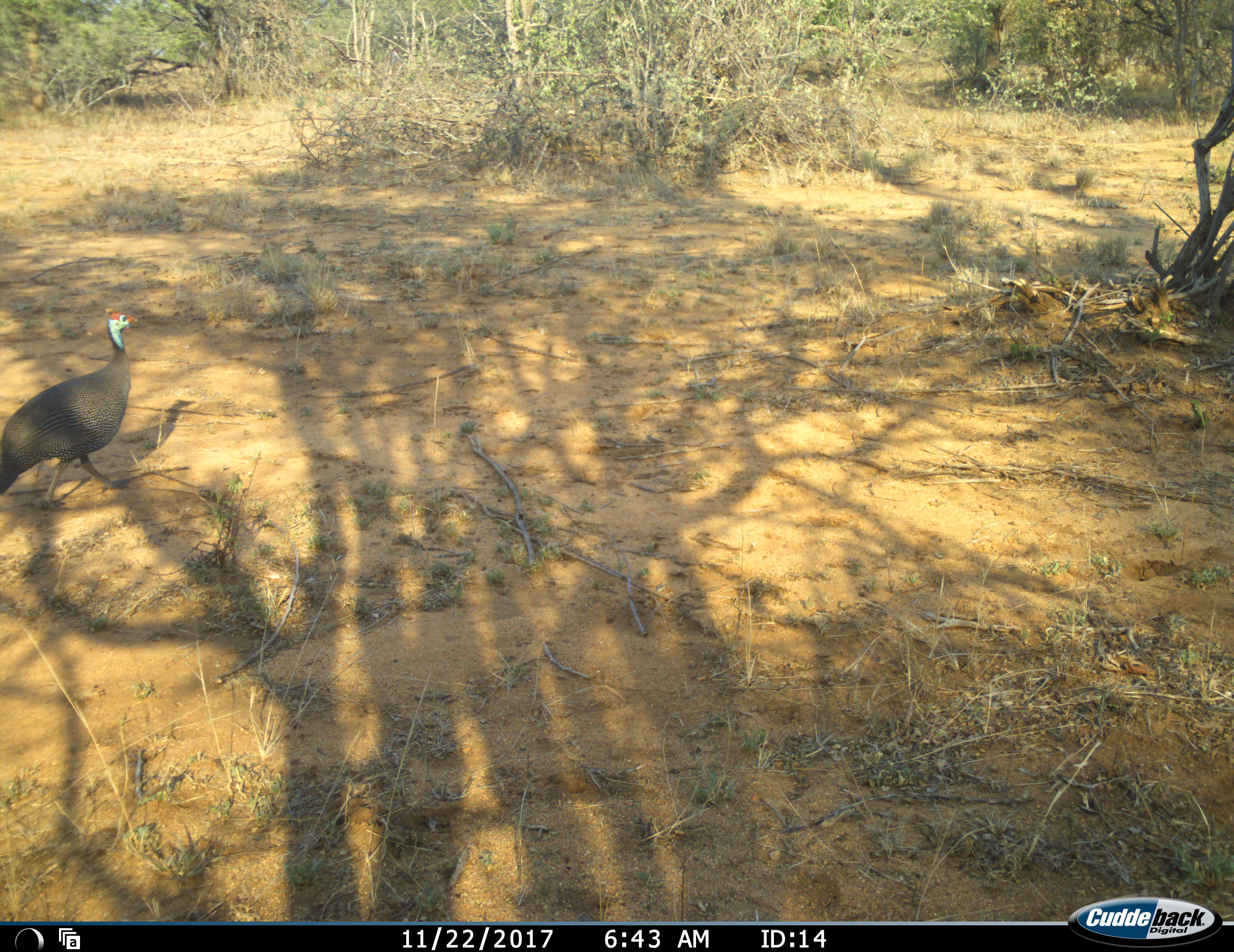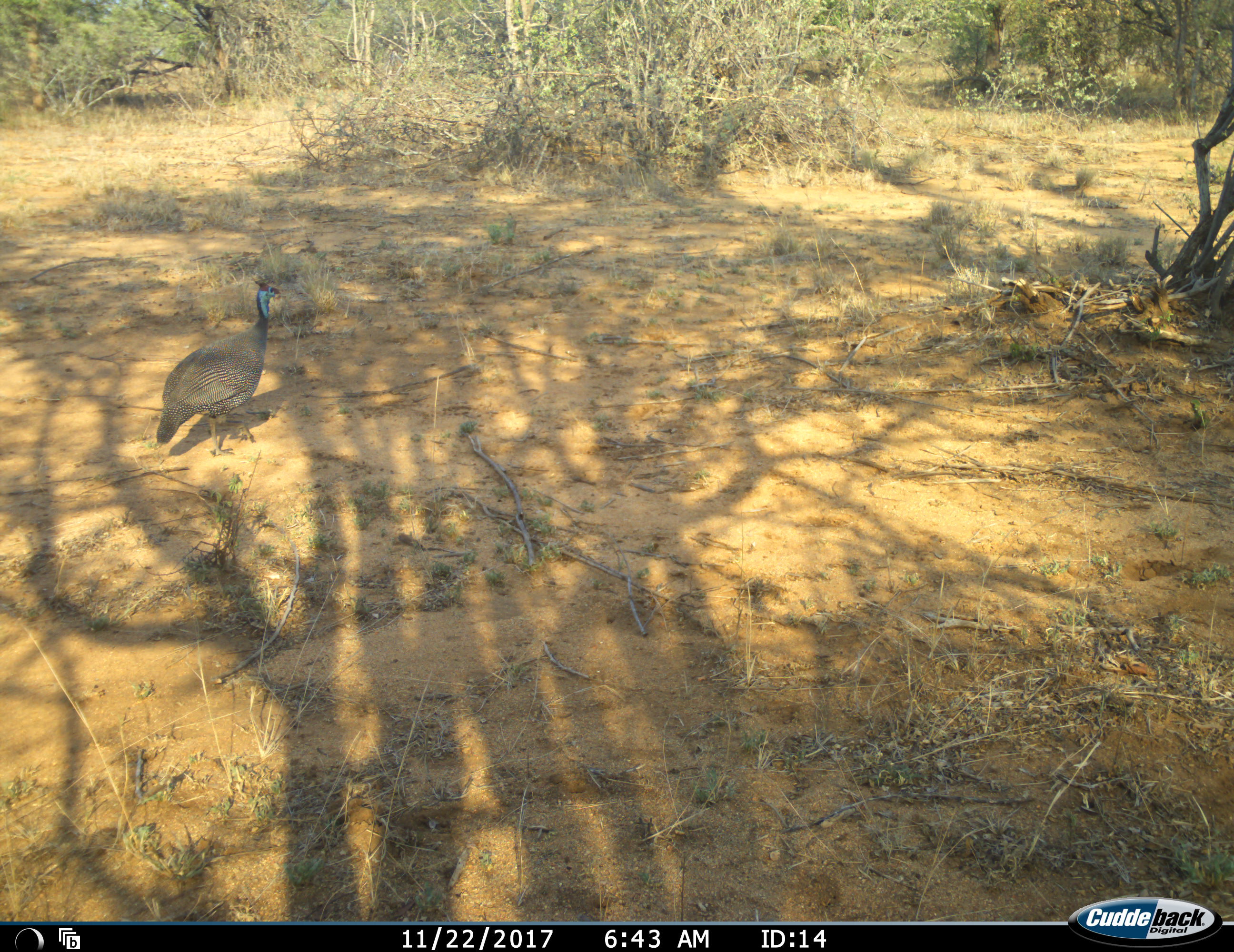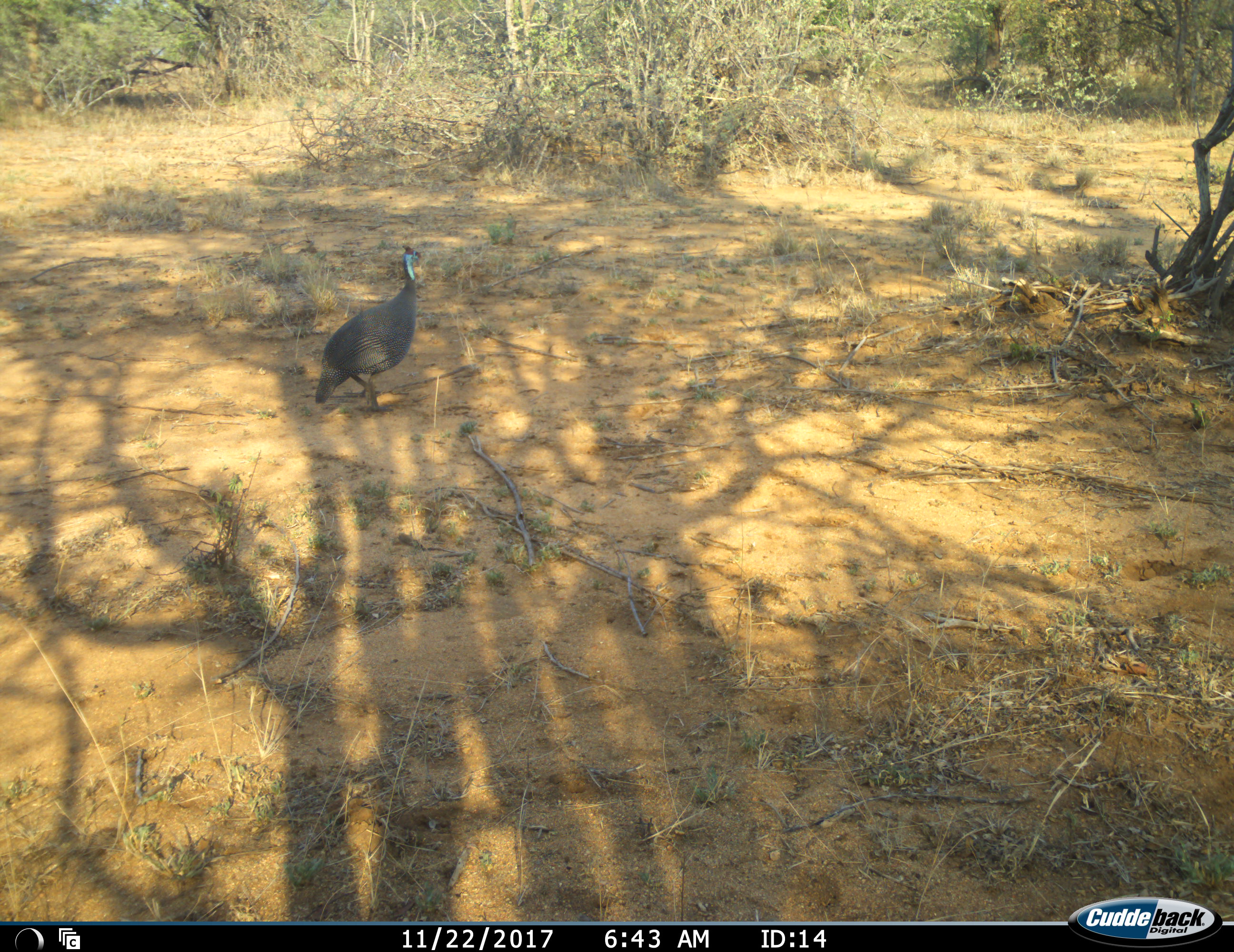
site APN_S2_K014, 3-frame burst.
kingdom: Animalia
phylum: Chordata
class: Aves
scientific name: Aves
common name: bird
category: birdother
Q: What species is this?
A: Birdother (bird) (Aves).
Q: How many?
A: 1.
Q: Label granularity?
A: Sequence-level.